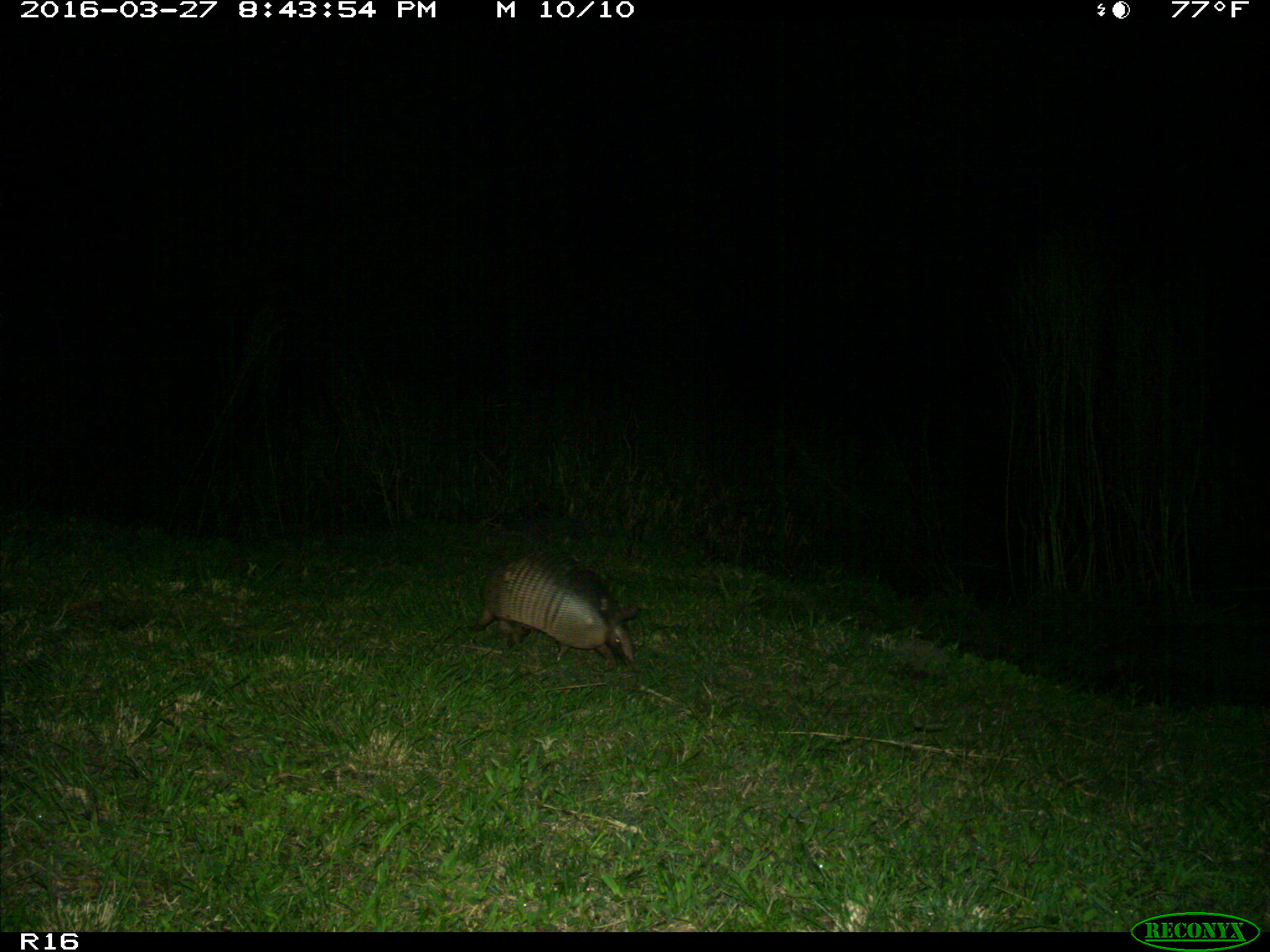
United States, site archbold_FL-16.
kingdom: Animalia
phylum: Chordata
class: Mammalia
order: Cingulata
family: Dasypodidae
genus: Dasypus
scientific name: Dasypus novemcinctus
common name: nine-banded armadillo